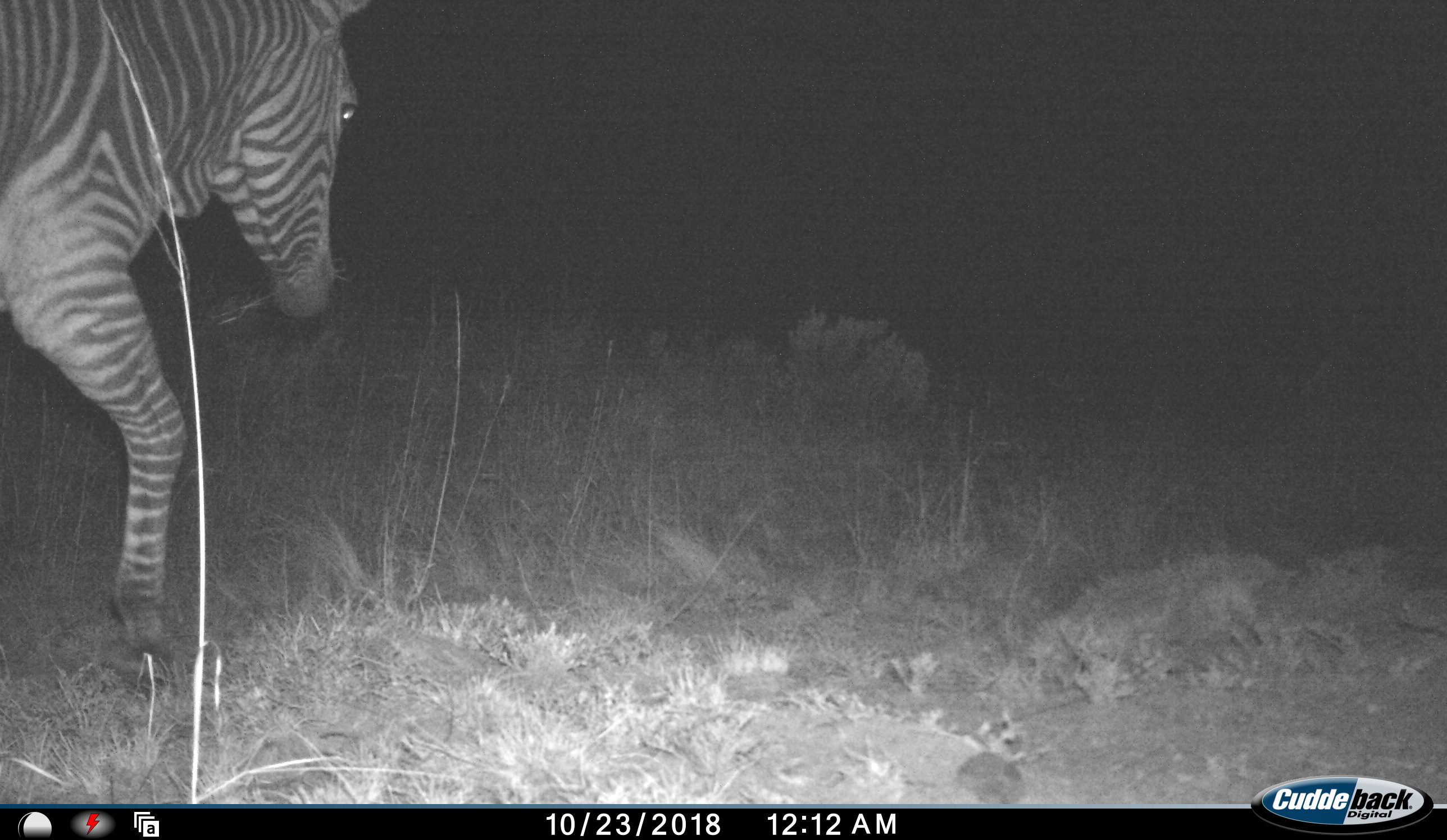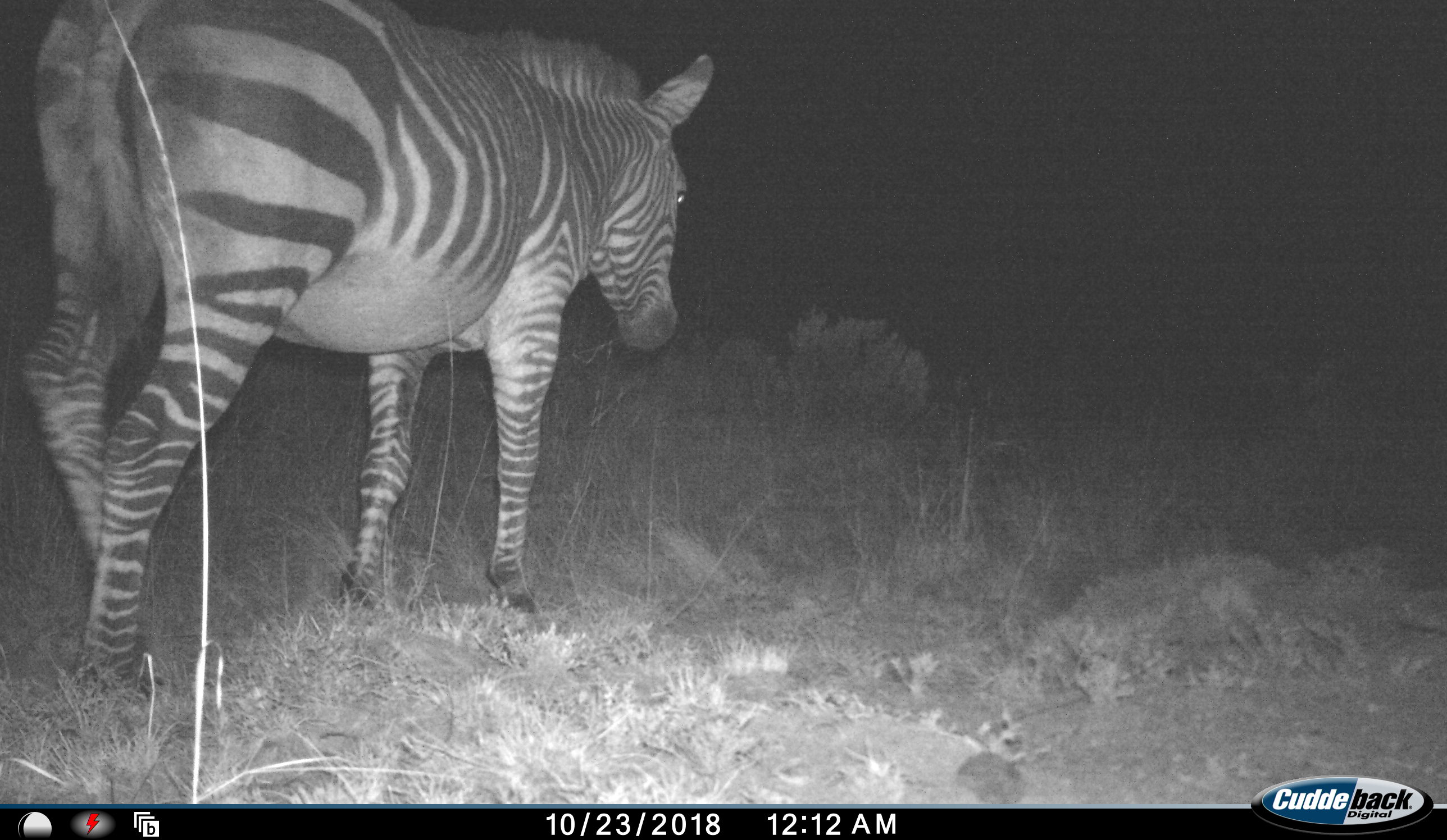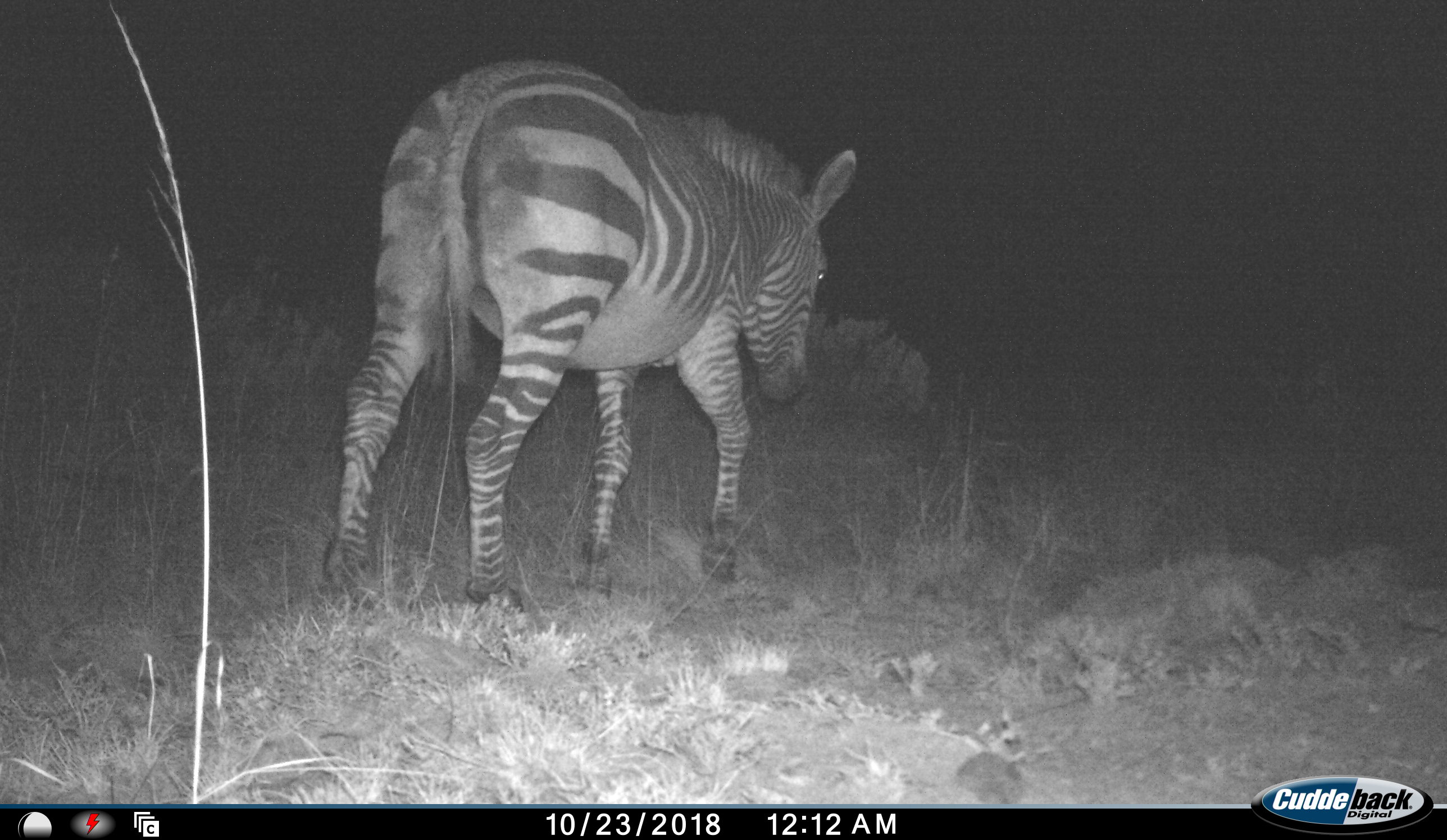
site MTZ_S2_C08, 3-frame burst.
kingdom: Animalia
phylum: Chordata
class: Mammalia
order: Perissodactyla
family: Equidae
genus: Equus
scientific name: Equus zebra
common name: mountain zebra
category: zebramountain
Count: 1.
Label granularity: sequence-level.